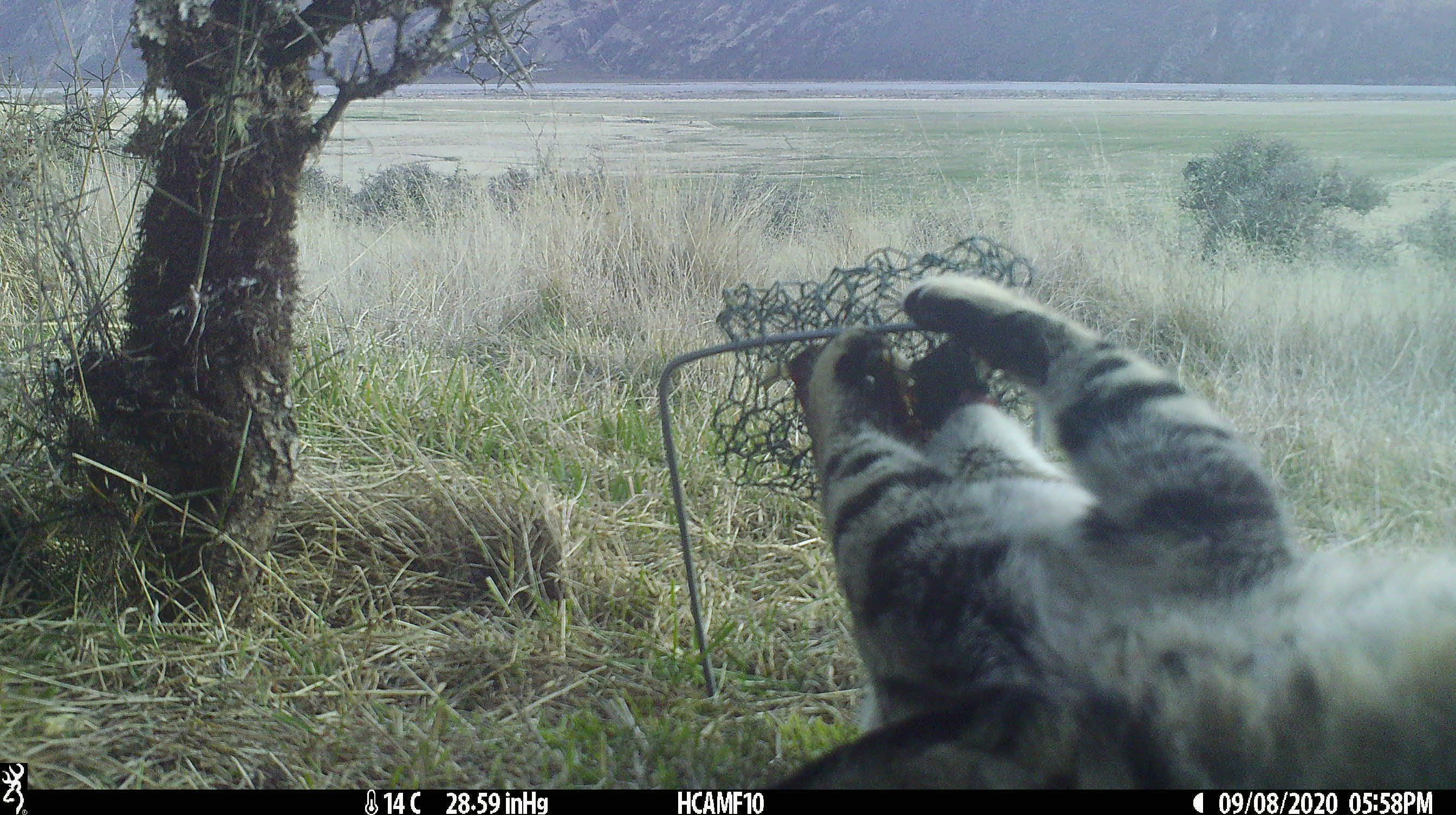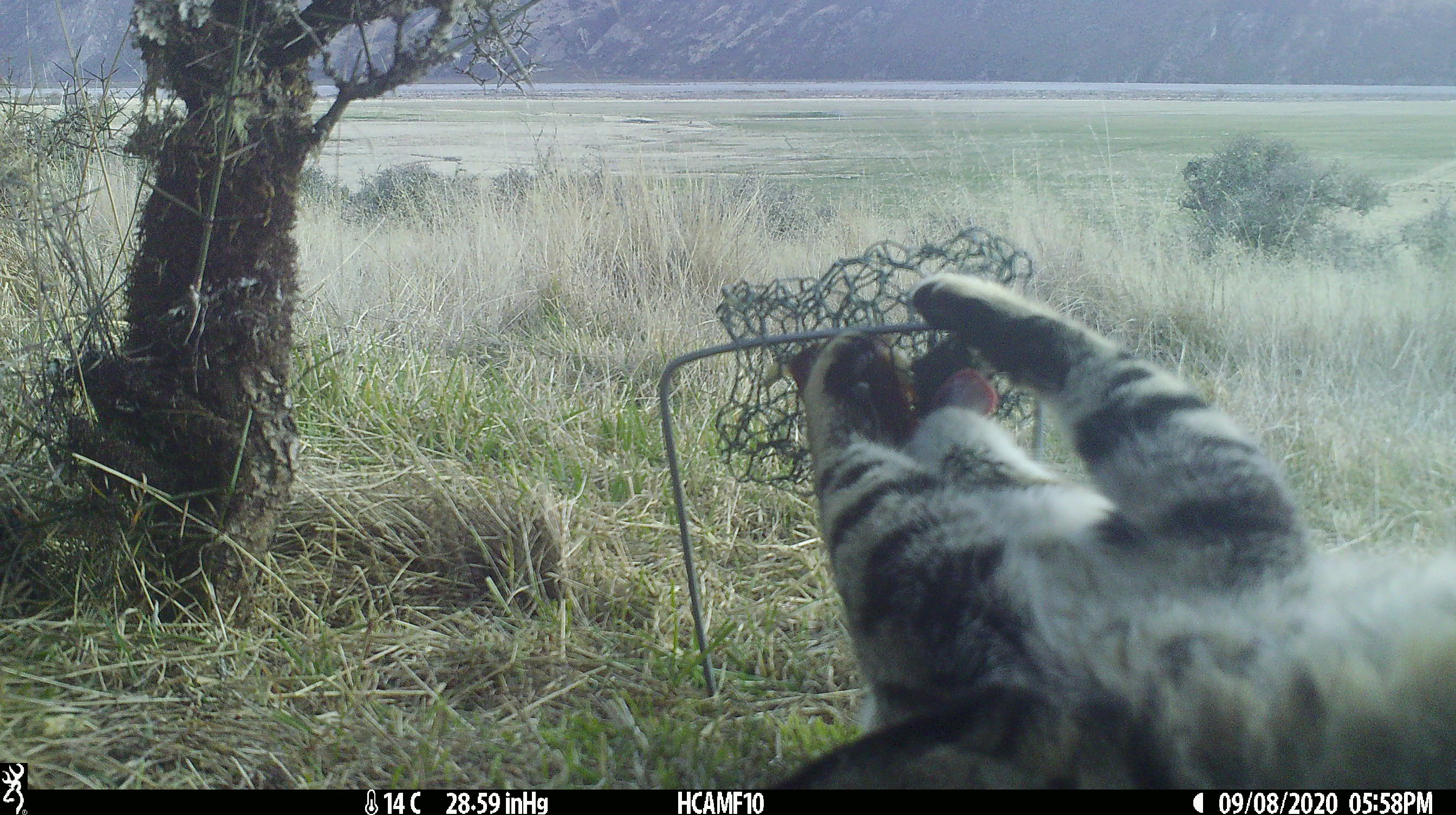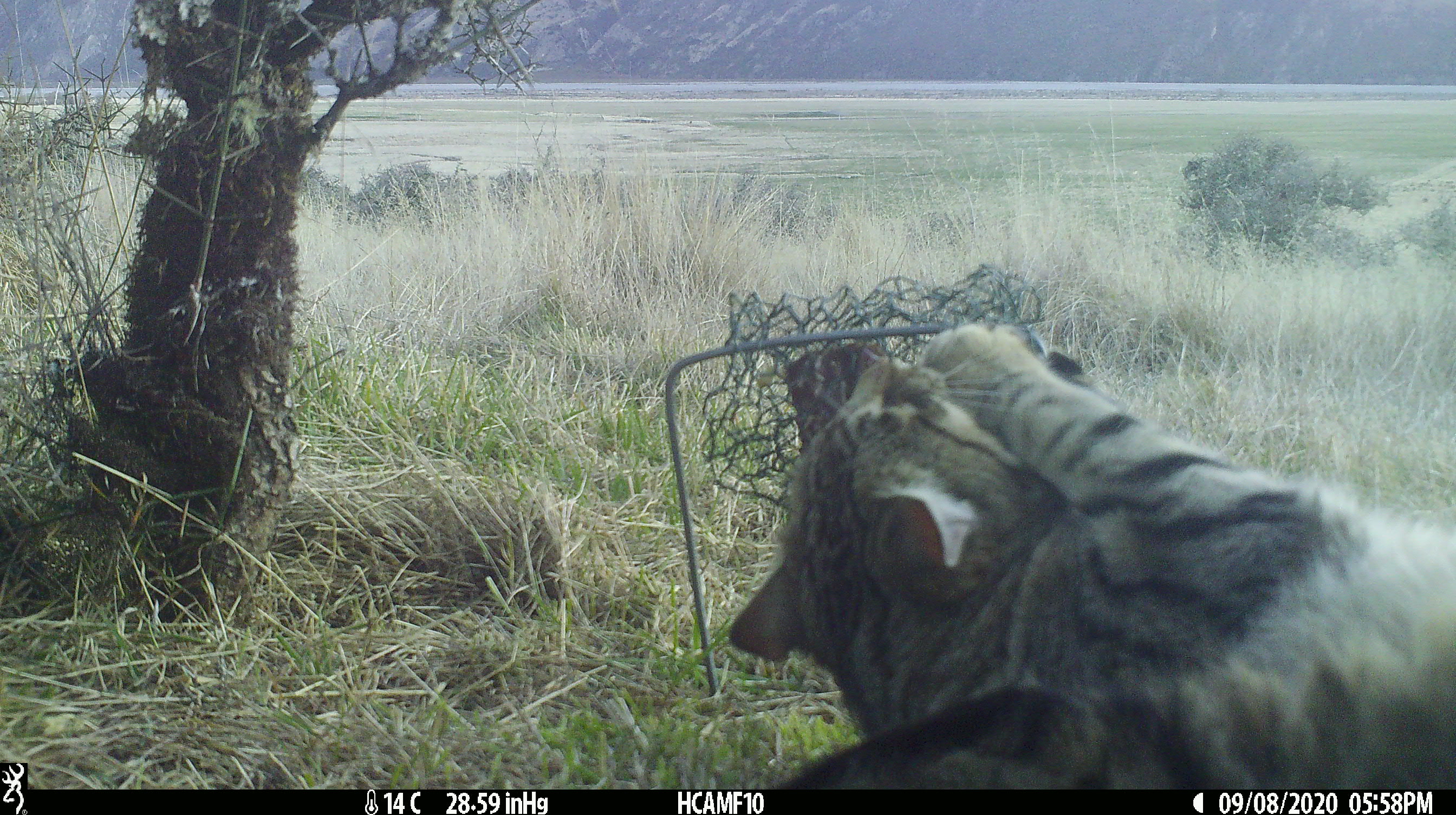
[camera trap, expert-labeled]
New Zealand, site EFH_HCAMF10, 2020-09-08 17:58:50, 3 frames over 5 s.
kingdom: Animalia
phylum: Chordata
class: Mammalia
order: Carnivora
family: Felidae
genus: Felis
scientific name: Felis catus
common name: domestic cat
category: cat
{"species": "cat (domestic cat) (Felis catus)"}